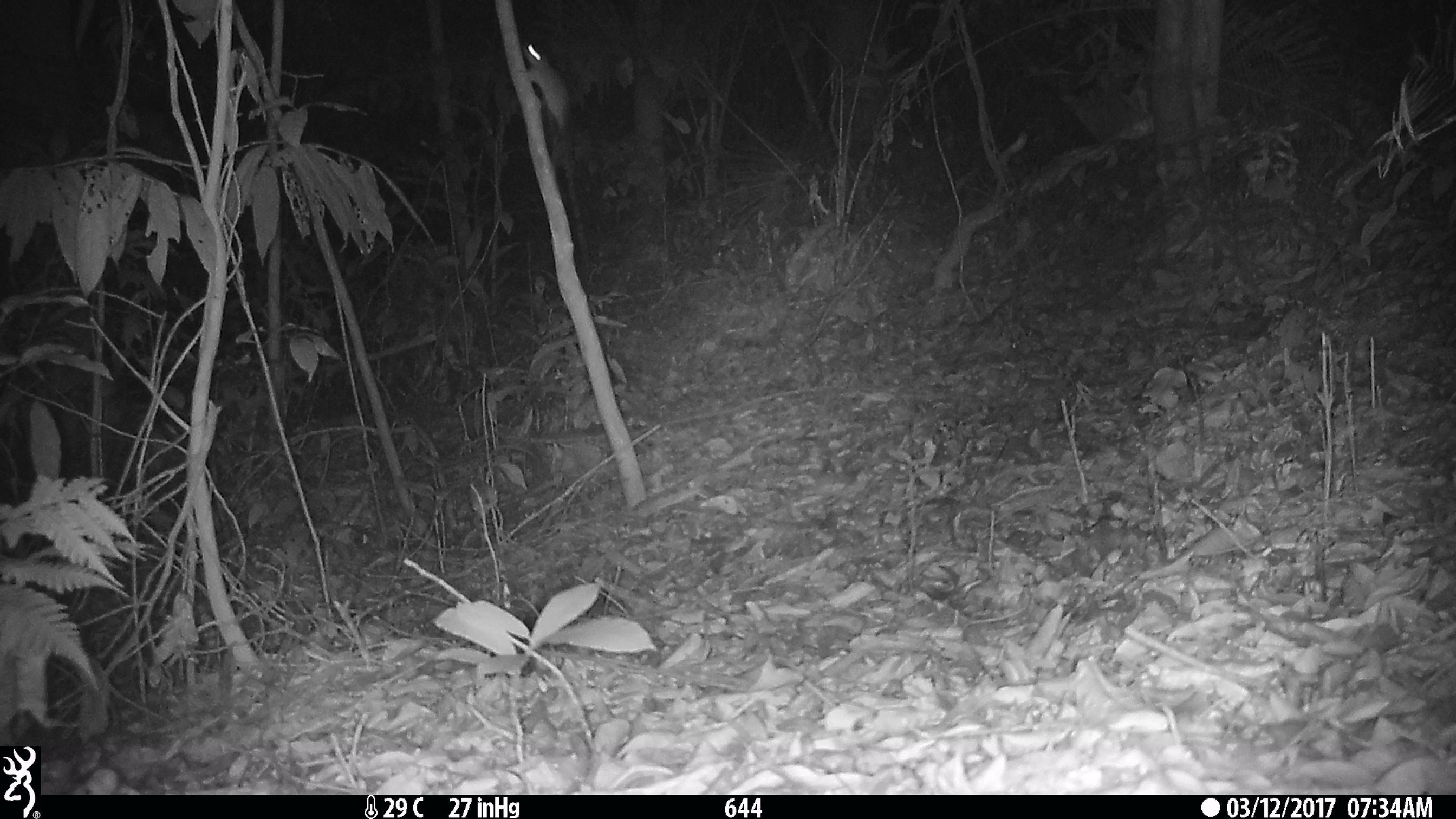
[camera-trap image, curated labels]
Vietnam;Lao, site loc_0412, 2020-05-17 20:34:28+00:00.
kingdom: Animalia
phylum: Chordata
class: Mammalia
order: Rodentia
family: Muridae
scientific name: Muridae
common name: old-world mice and rats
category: unidentified murid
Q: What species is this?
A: Unidentified murid (old-world mice and rats) (Muridae).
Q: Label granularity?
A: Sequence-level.